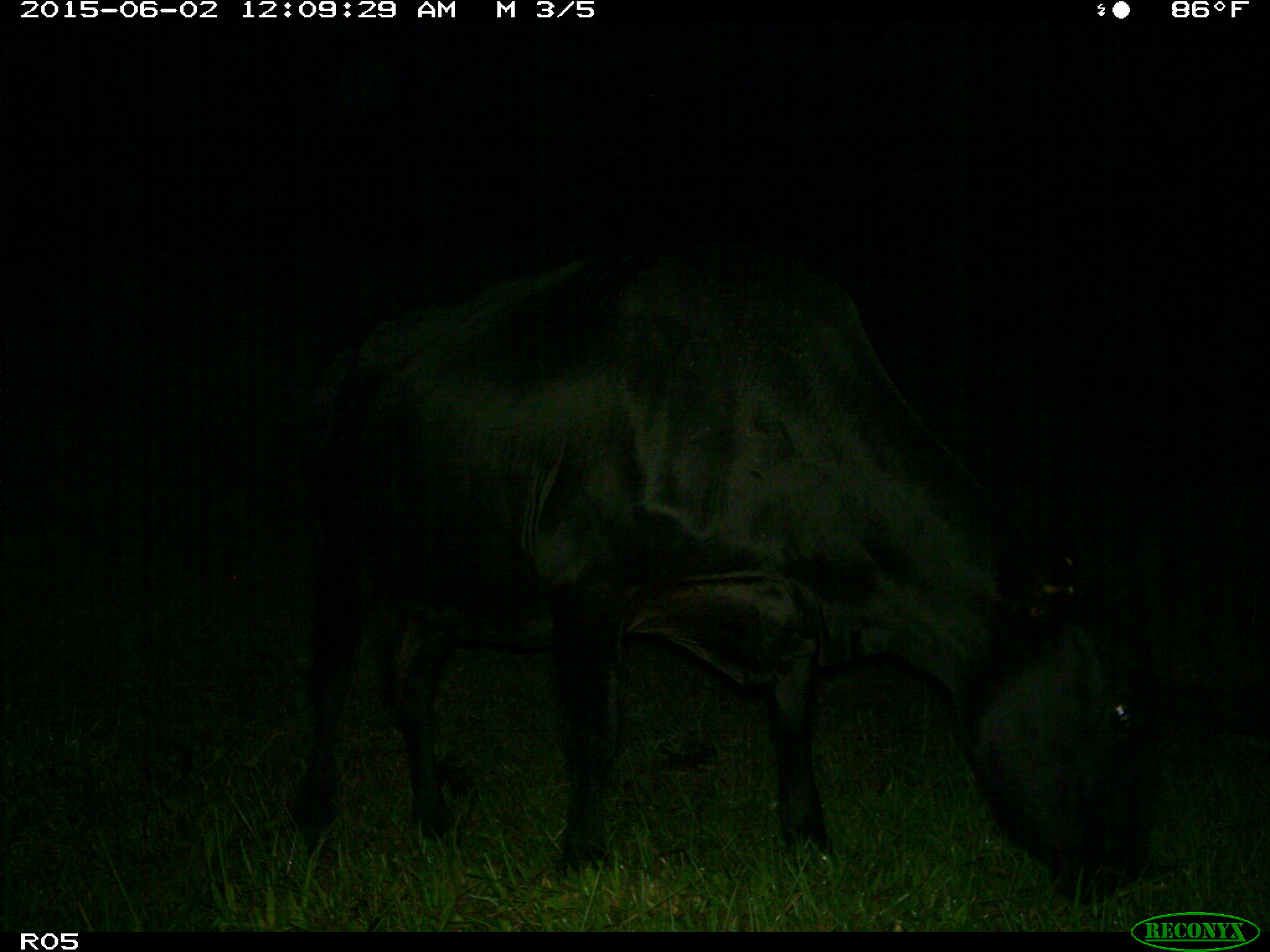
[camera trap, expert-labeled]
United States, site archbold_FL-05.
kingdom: Animalia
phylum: Chordata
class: Mammalia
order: Artiodactyla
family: Bovidae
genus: Bos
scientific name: Bos taurus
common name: domestic cow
Bos taurus (domestic cow).